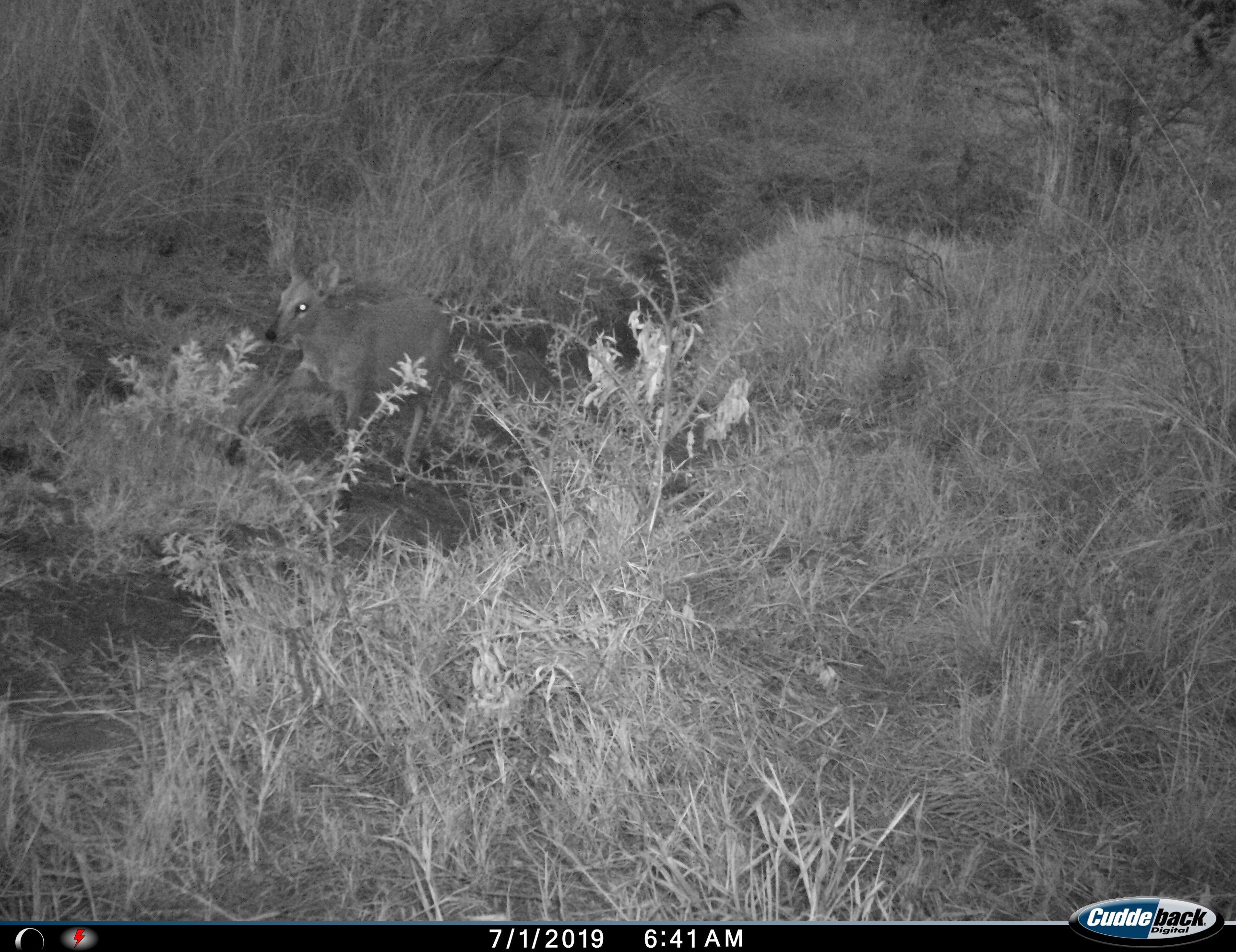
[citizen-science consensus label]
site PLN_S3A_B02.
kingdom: Animalia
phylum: Chordata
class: Mammalia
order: Artiodactyla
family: Bovidae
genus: Sylvicapra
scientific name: Sylvicapra grimmia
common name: common duiker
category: duikercommongrey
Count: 1.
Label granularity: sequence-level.